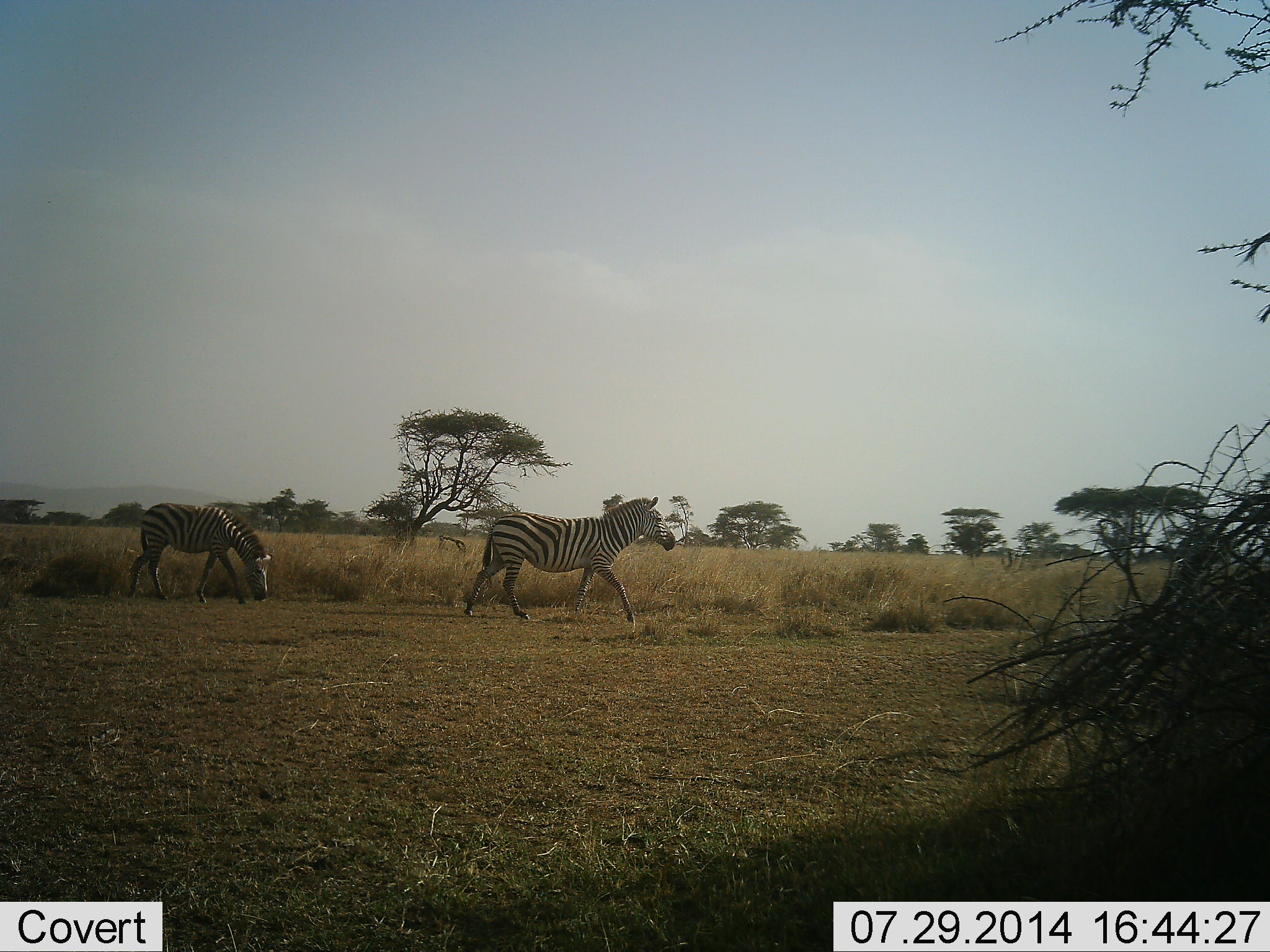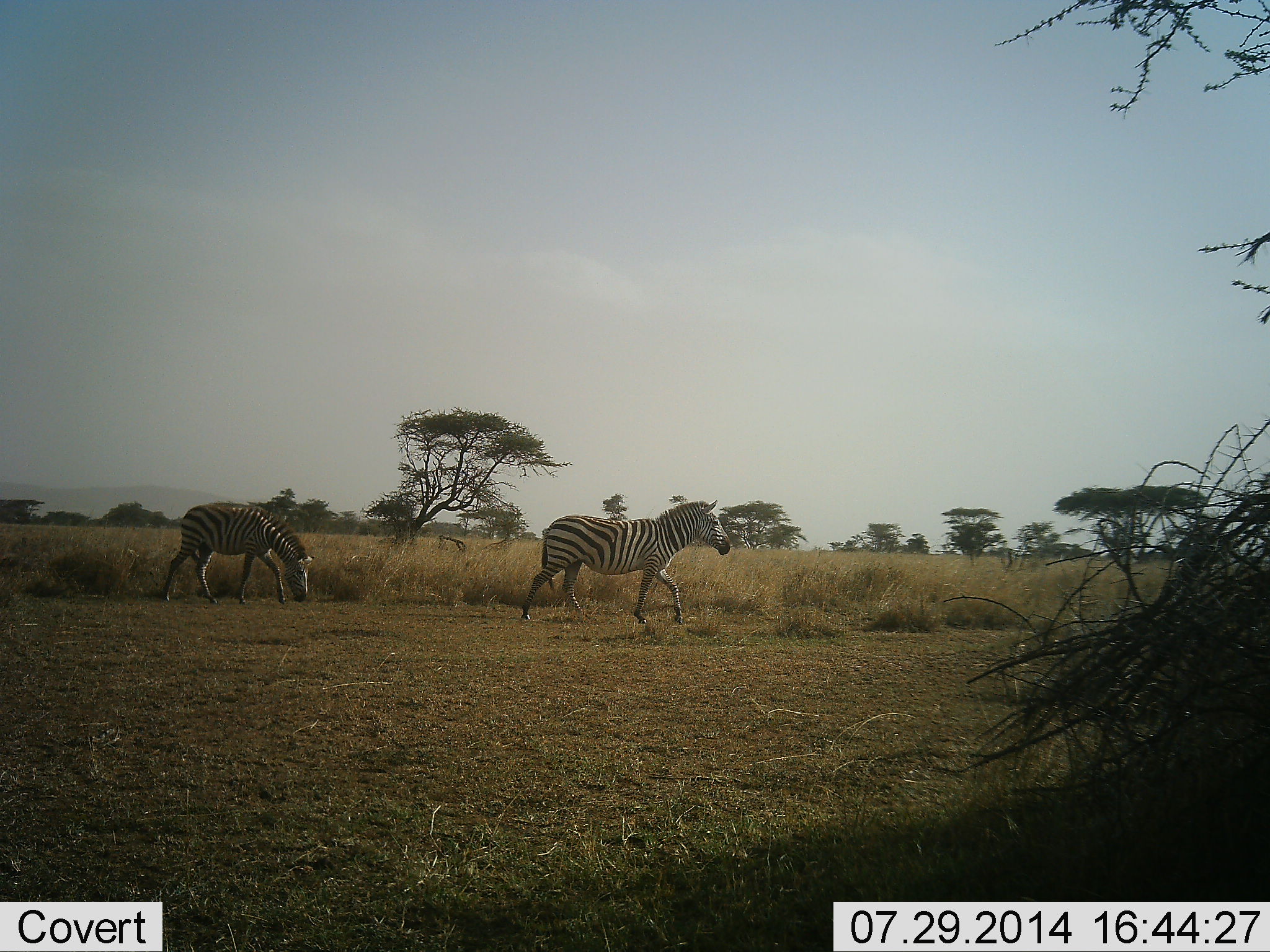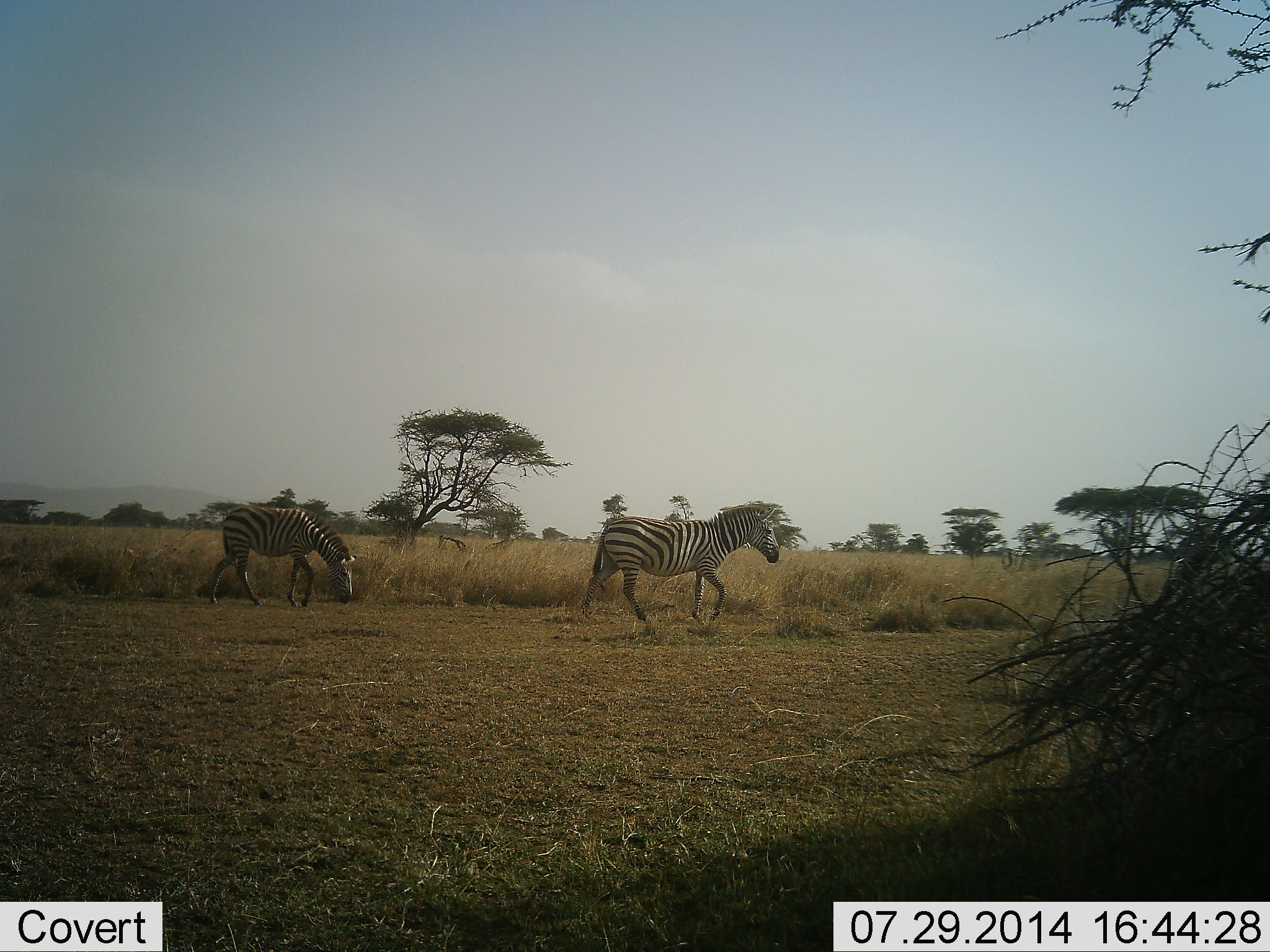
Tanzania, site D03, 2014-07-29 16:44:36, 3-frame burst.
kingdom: Animalia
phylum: Chordata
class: Mammalia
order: Perissodactyla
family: Equidae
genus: Equus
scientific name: Equus quagga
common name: plains zebra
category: zebra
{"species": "zebra (plains zebra) (Equus quagga)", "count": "2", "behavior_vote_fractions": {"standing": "10%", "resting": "0%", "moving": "100%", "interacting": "0%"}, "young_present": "10%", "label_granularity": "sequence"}